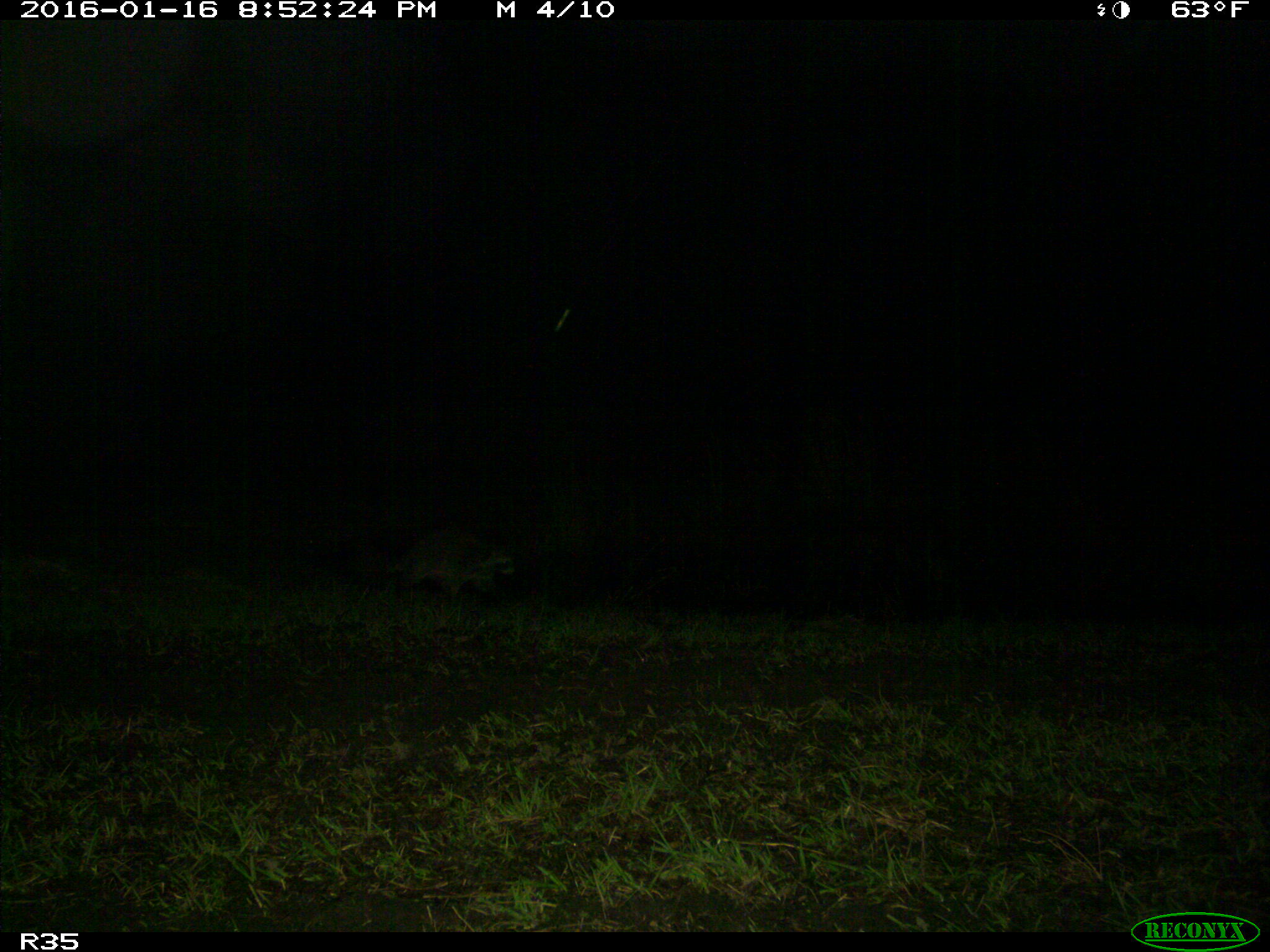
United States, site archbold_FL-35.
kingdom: Animalia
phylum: Chordata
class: Mammalia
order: Carnivora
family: Procyonidae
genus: Procyon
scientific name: Procyon lotor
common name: common raccoon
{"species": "Procyon lotor (common raccoon)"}